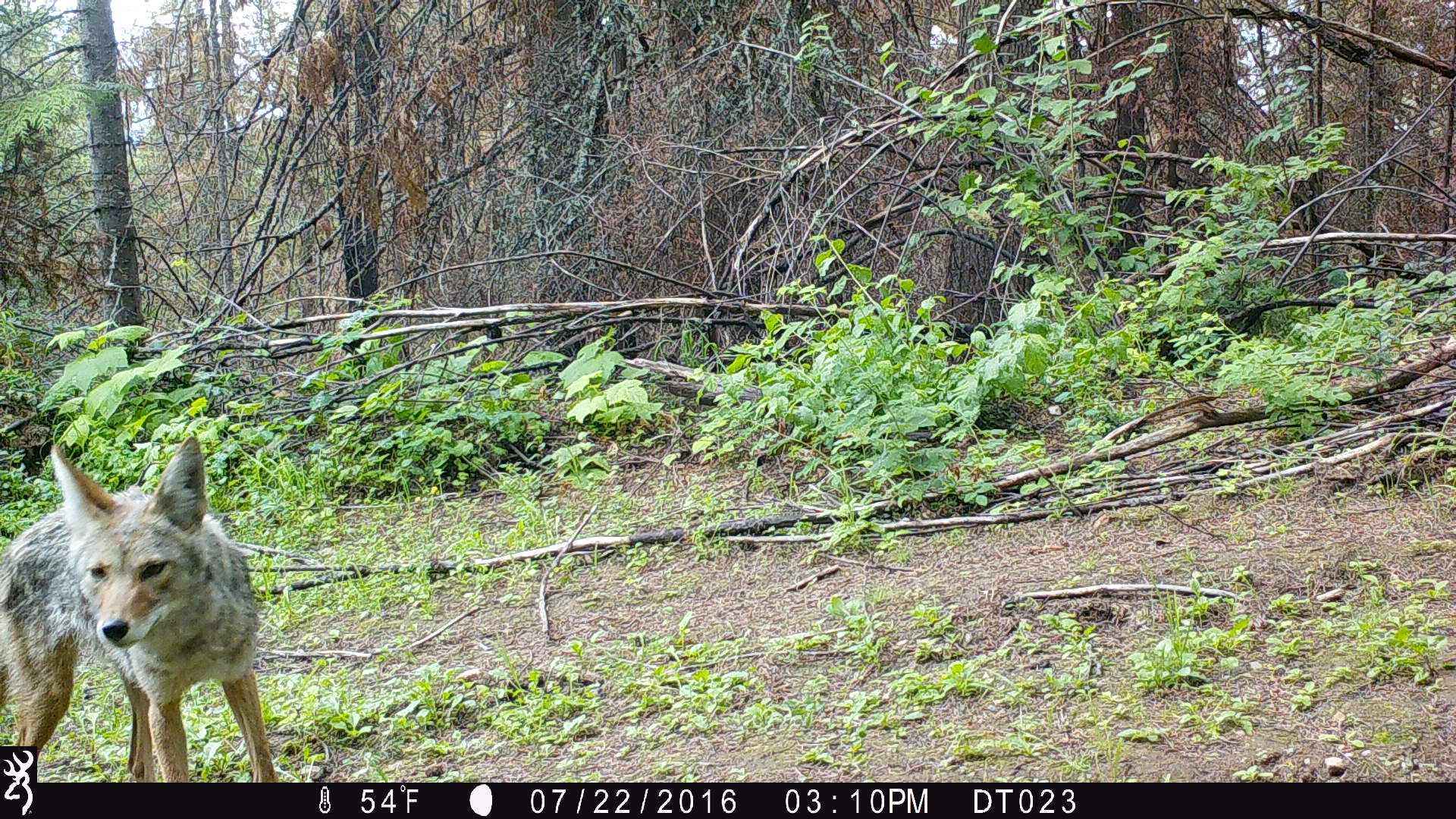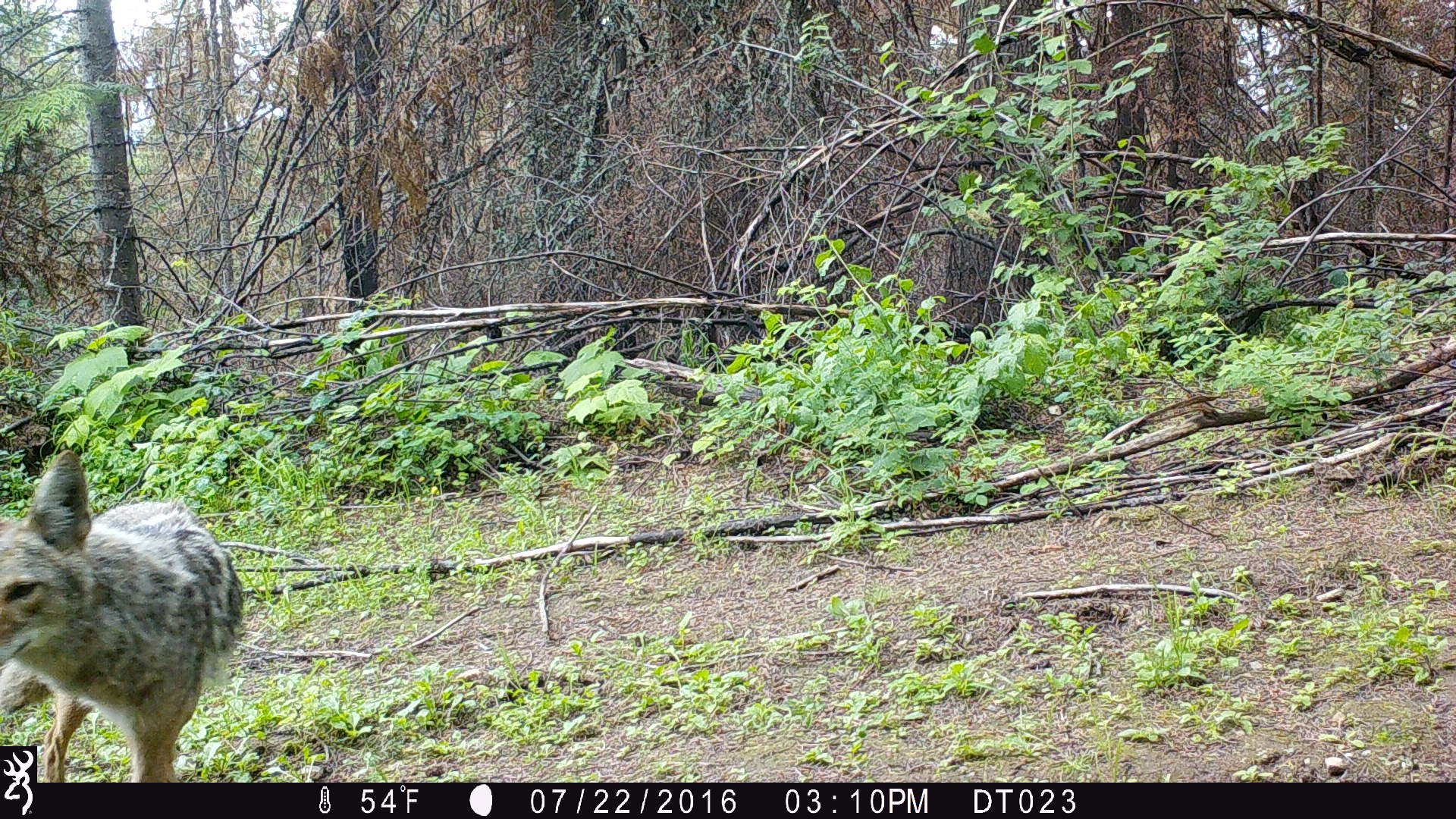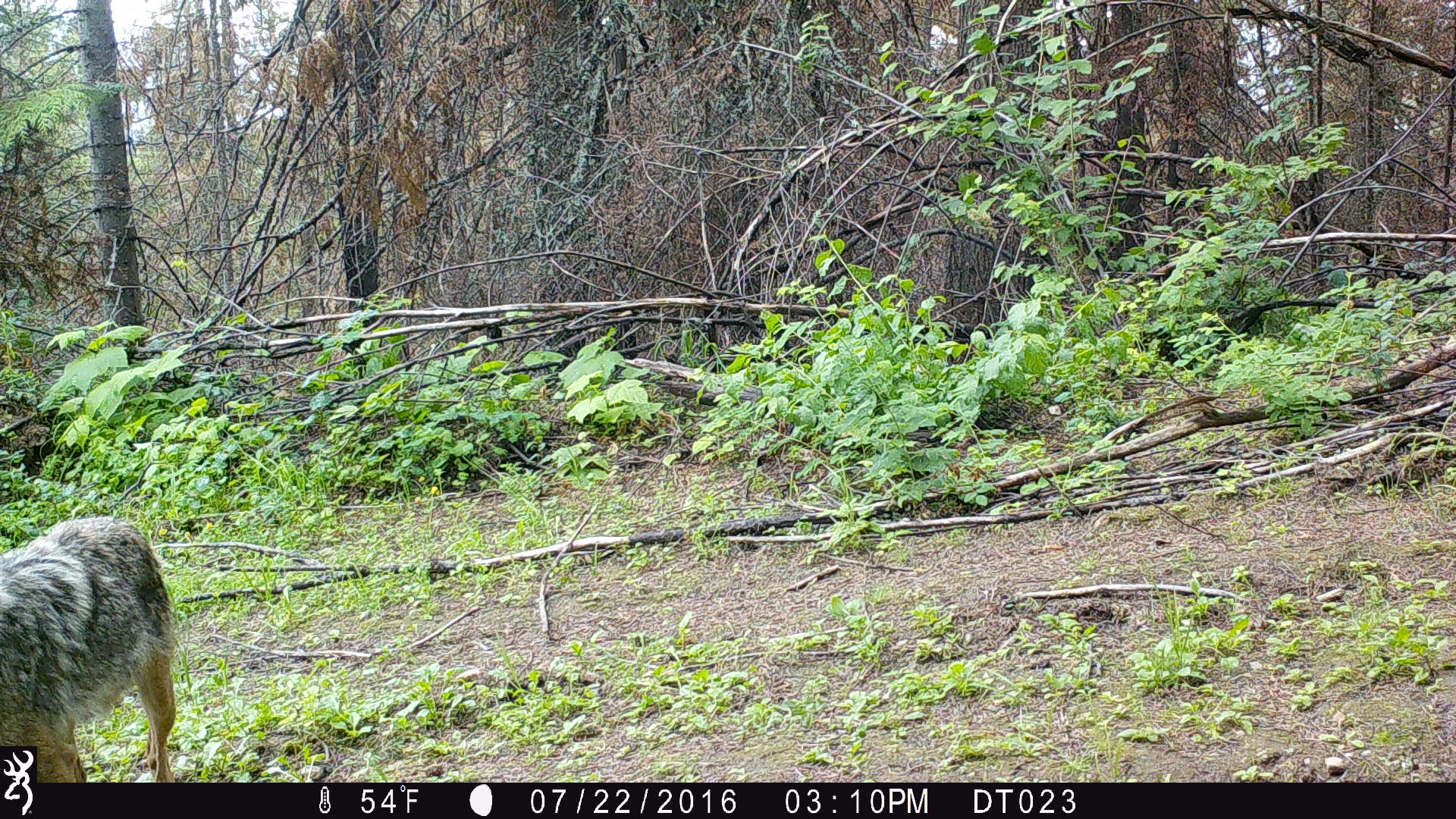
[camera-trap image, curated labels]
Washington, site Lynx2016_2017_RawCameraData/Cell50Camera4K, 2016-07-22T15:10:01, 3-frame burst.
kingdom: Animalia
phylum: Chordata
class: Mammalia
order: Carnivora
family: Canidae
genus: Canis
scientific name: Canis latrans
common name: coyote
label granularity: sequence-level